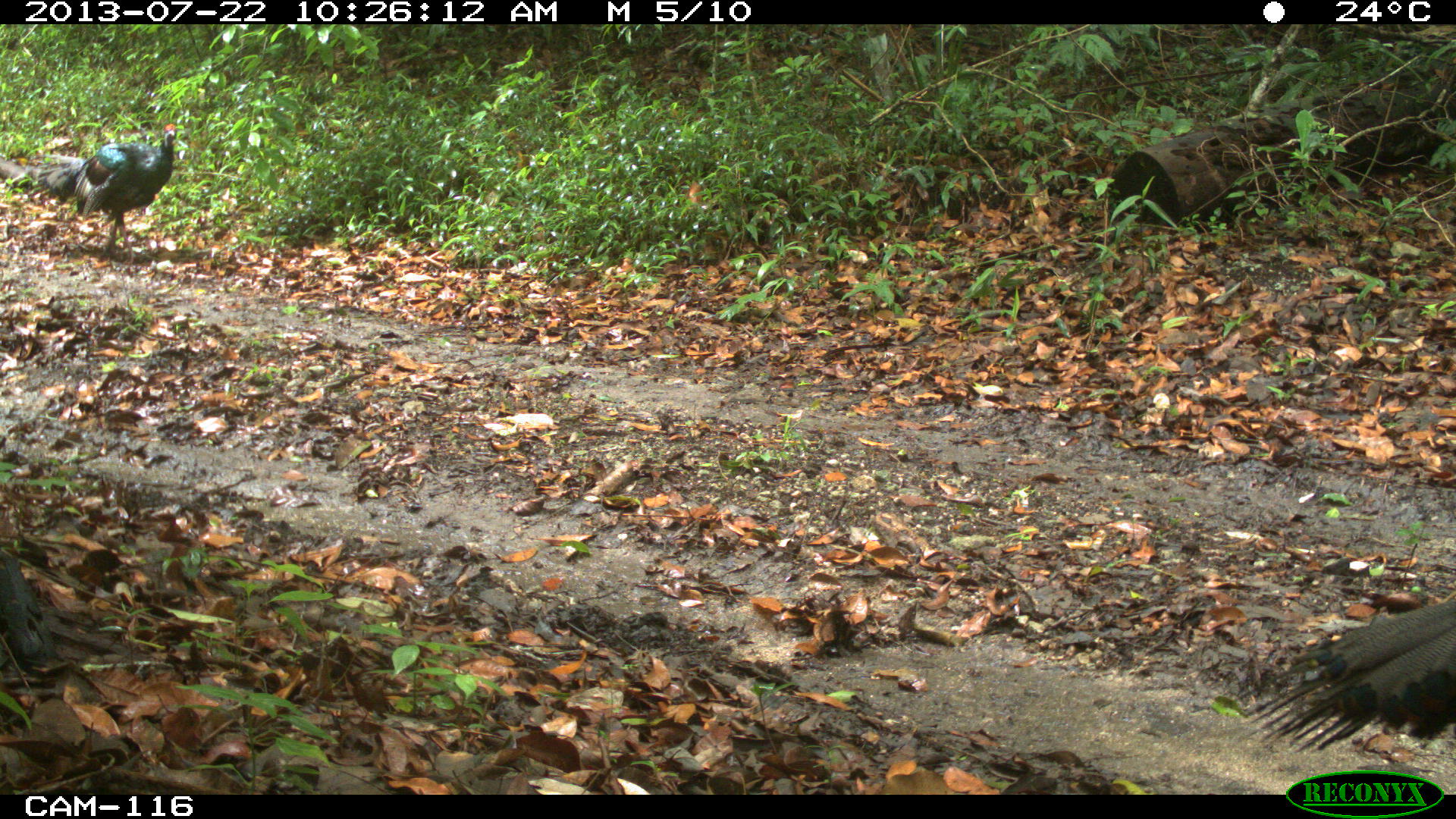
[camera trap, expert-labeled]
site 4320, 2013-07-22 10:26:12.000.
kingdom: Animalia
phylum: Chordata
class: Aves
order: Galliformes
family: Phasianidae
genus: Meleagris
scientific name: Meleagris ocellata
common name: ocellated turkey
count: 2